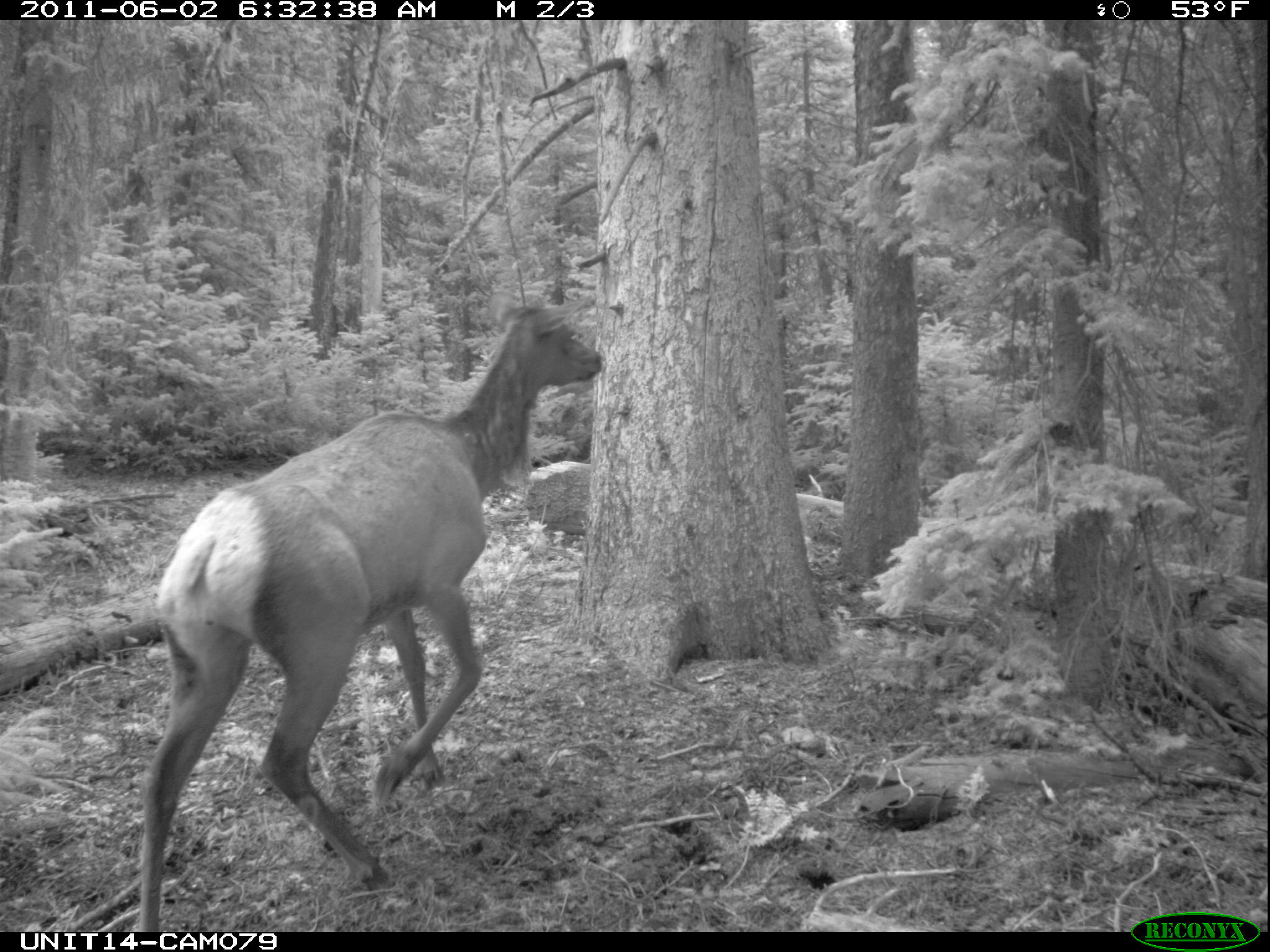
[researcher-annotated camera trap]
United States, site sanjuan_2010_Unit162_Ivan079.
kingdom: Animalia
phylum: Chordata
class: Mammalia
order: Artiodactyla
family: Cervidae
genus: Cervus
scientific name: Cervus elaphus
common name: red deer